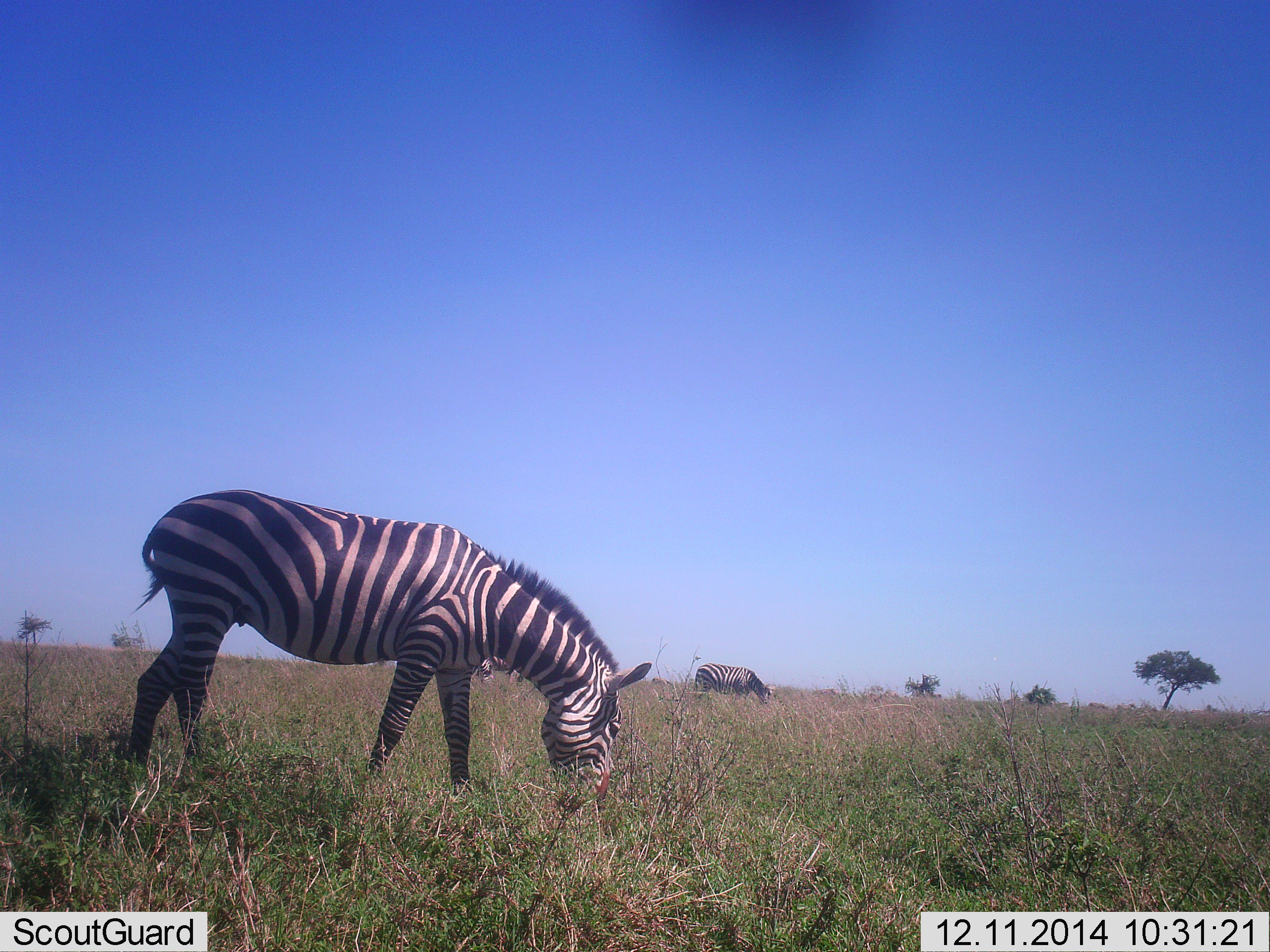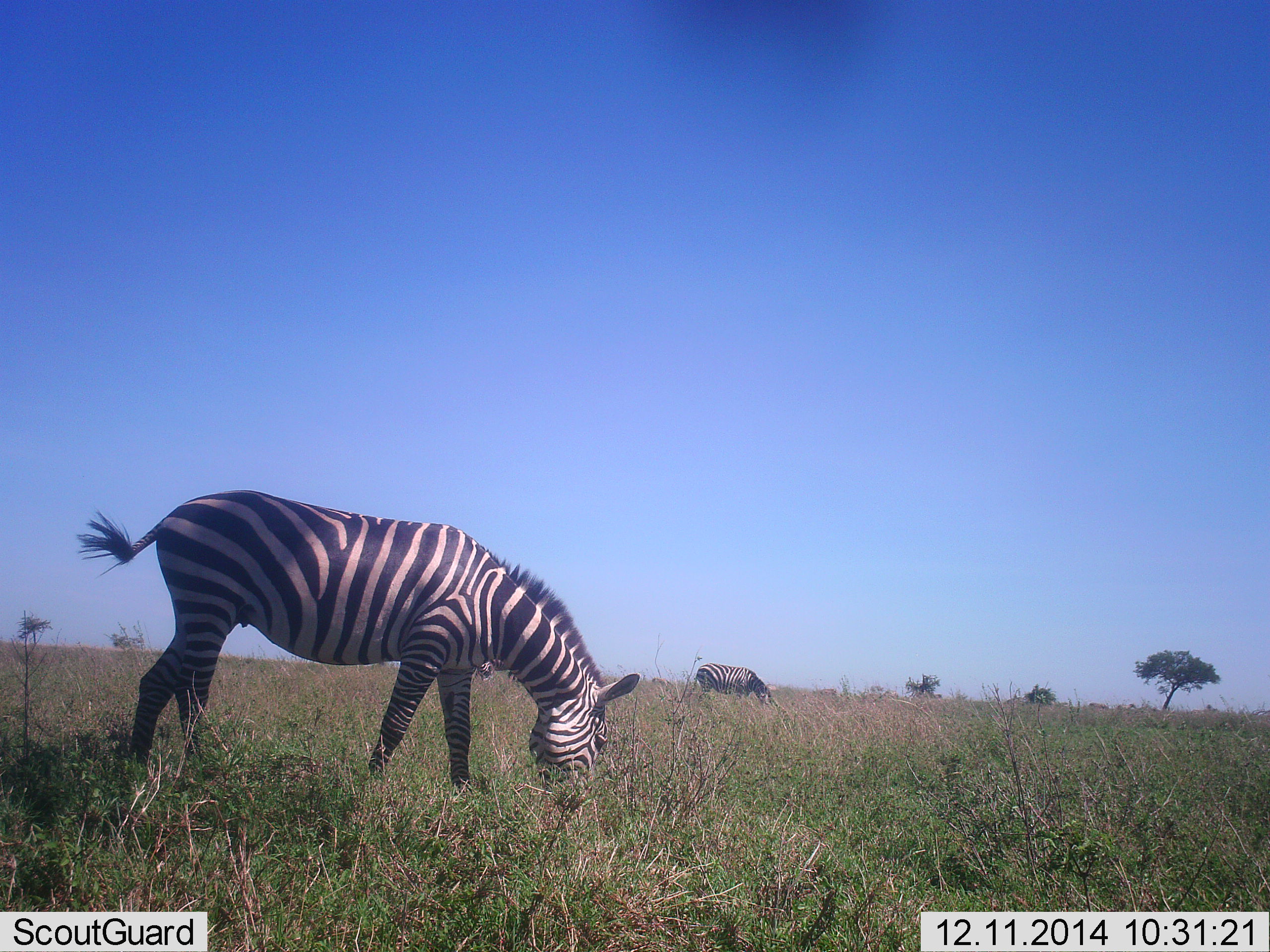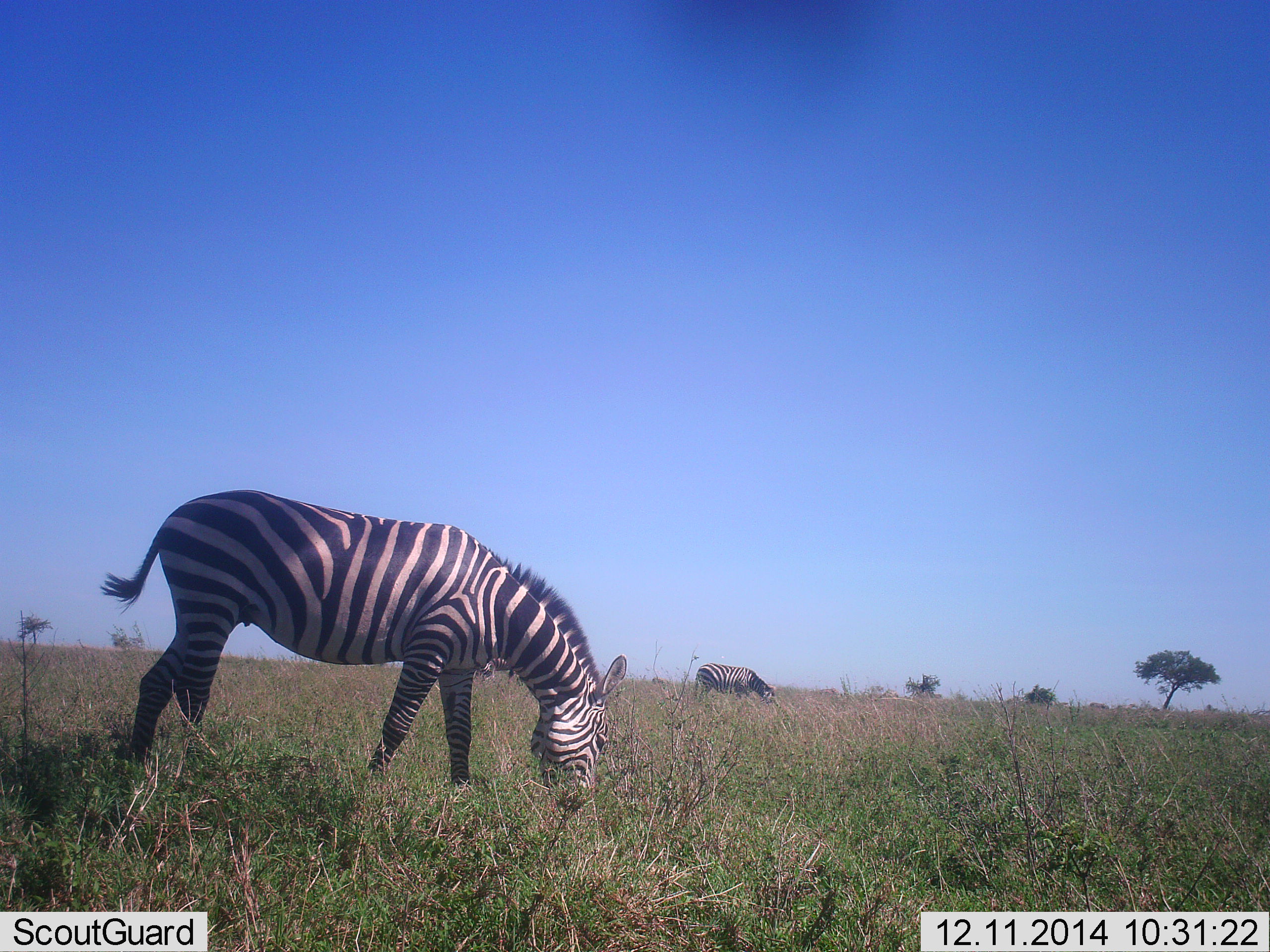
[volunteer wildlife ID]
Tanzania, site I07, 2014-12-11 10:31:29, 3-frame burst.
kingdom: Animalia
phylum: Chordata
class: Mammalia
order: Perissodactyla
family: Equidae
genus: Equus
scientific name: Equus quagga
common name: plains zebra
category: zebra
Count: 2.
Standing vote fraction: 10%.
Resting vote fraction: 0%.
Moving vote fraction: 0%.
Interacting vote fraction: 0%.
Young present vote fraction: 0%.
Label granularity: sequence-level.